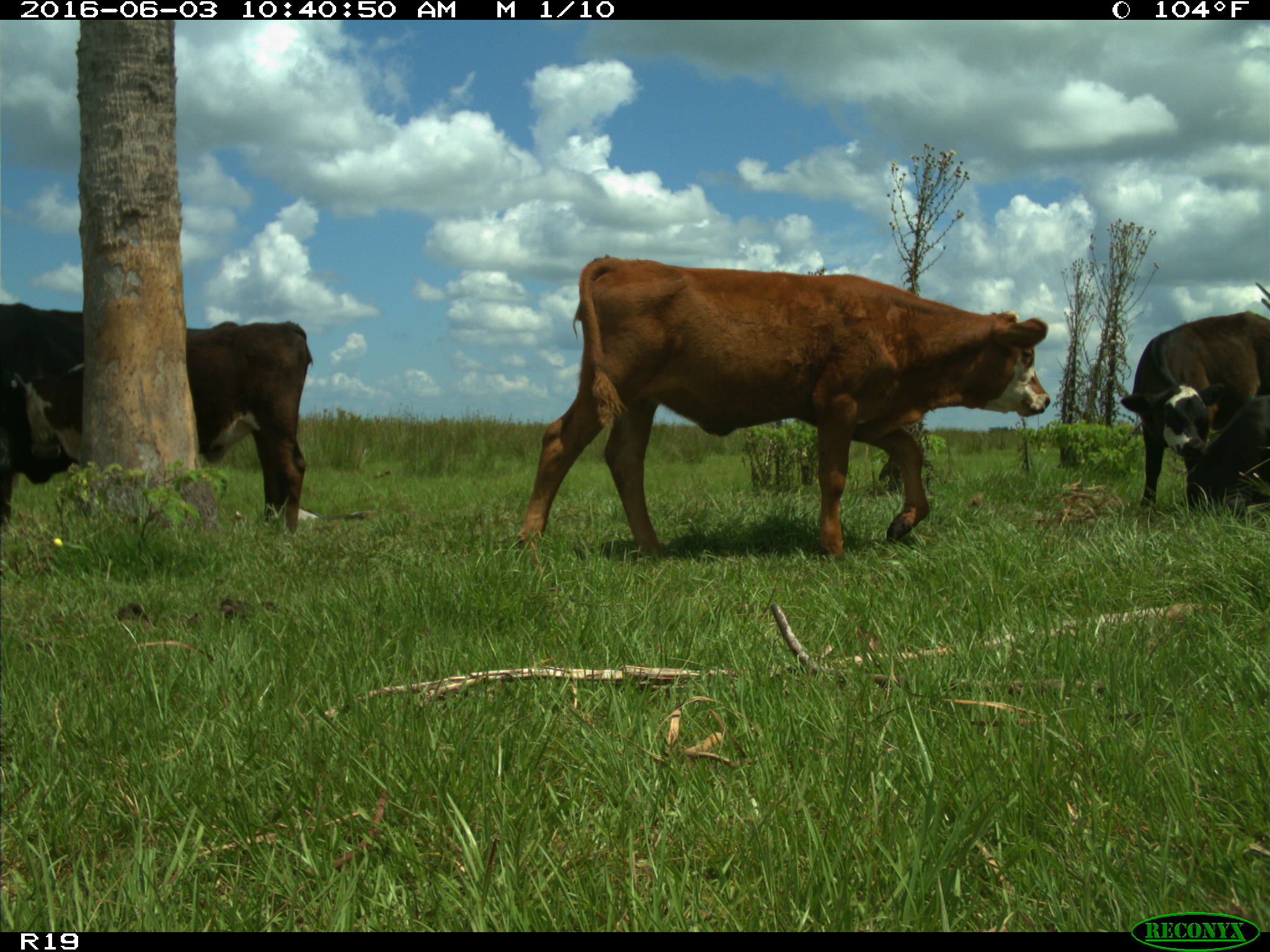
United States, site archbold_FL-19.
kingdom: Animalia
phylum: Chordata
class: Mammalia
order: Artiodactyla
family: Bovidae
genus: Bos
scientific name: Bos taurus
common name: domestic cow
Bos taurus (domestic cow).